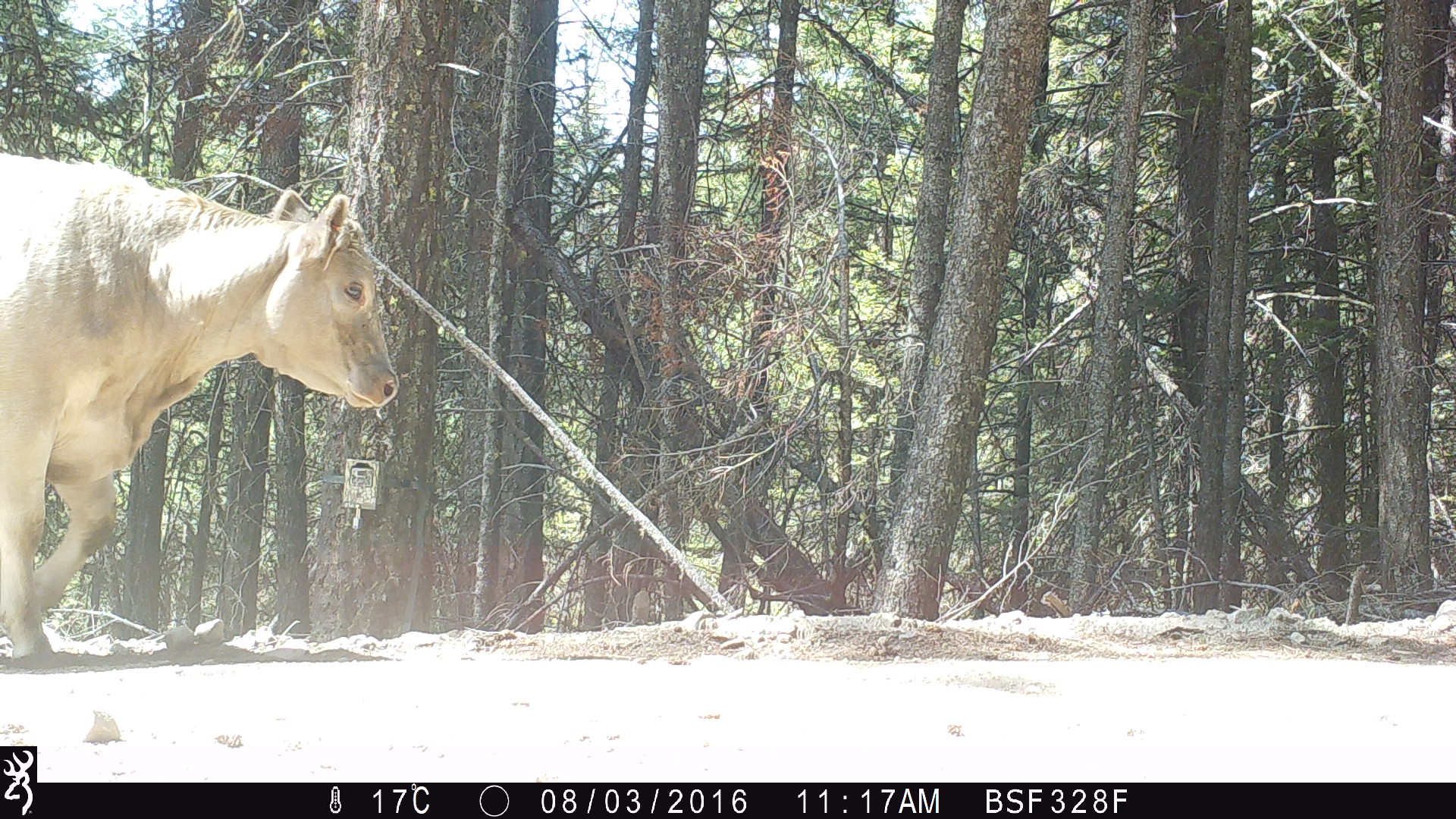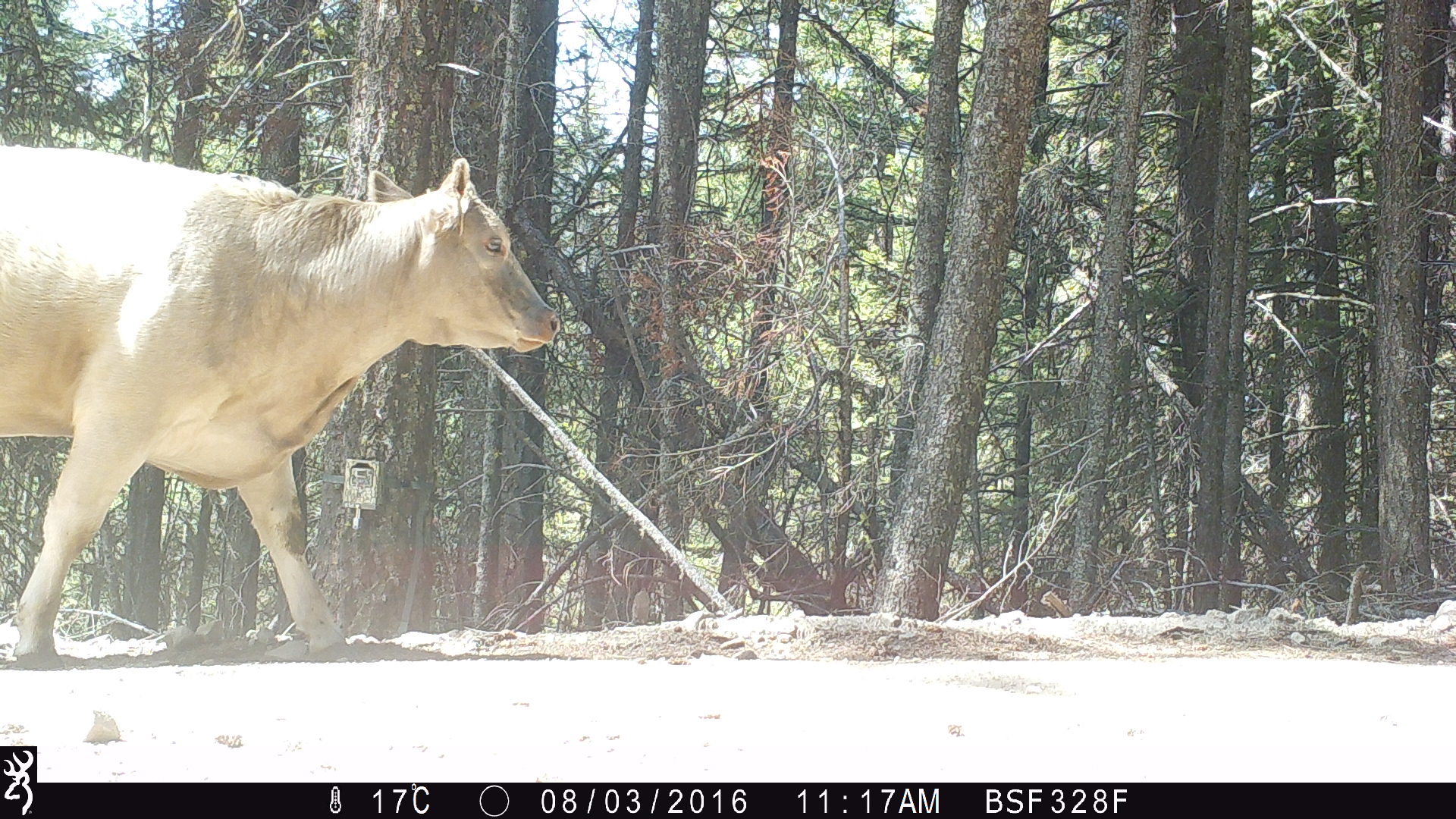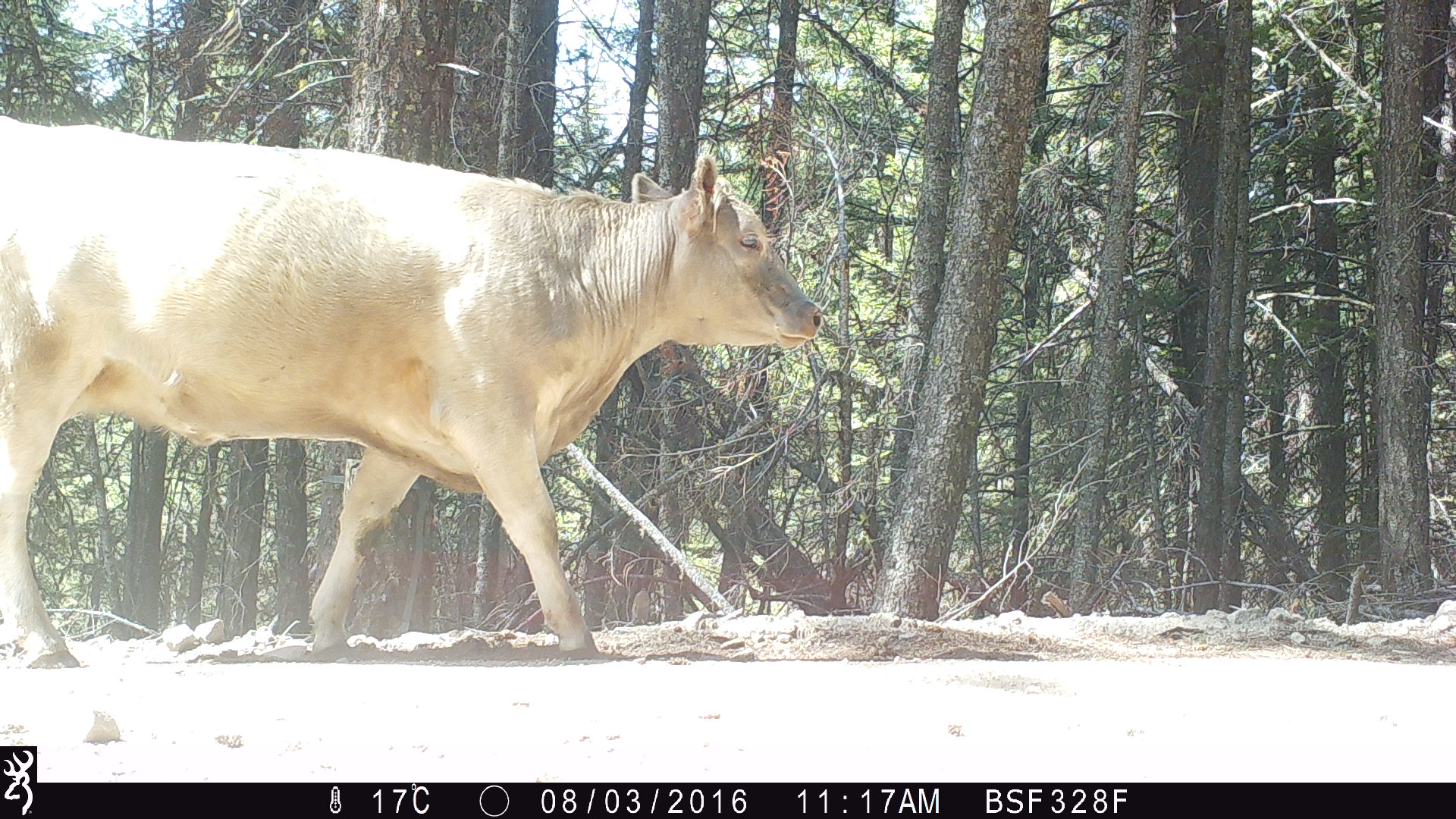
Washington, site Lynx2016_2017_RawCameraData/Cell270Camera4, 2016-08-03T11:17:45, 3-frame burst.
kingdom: Animalia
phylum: Chordata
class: Mammalia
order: Artiodactyla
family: Bovidae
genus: Bos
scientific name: Bos taurus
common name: domestic cattle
Domestic cattle (Bos taurus). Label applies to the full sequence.